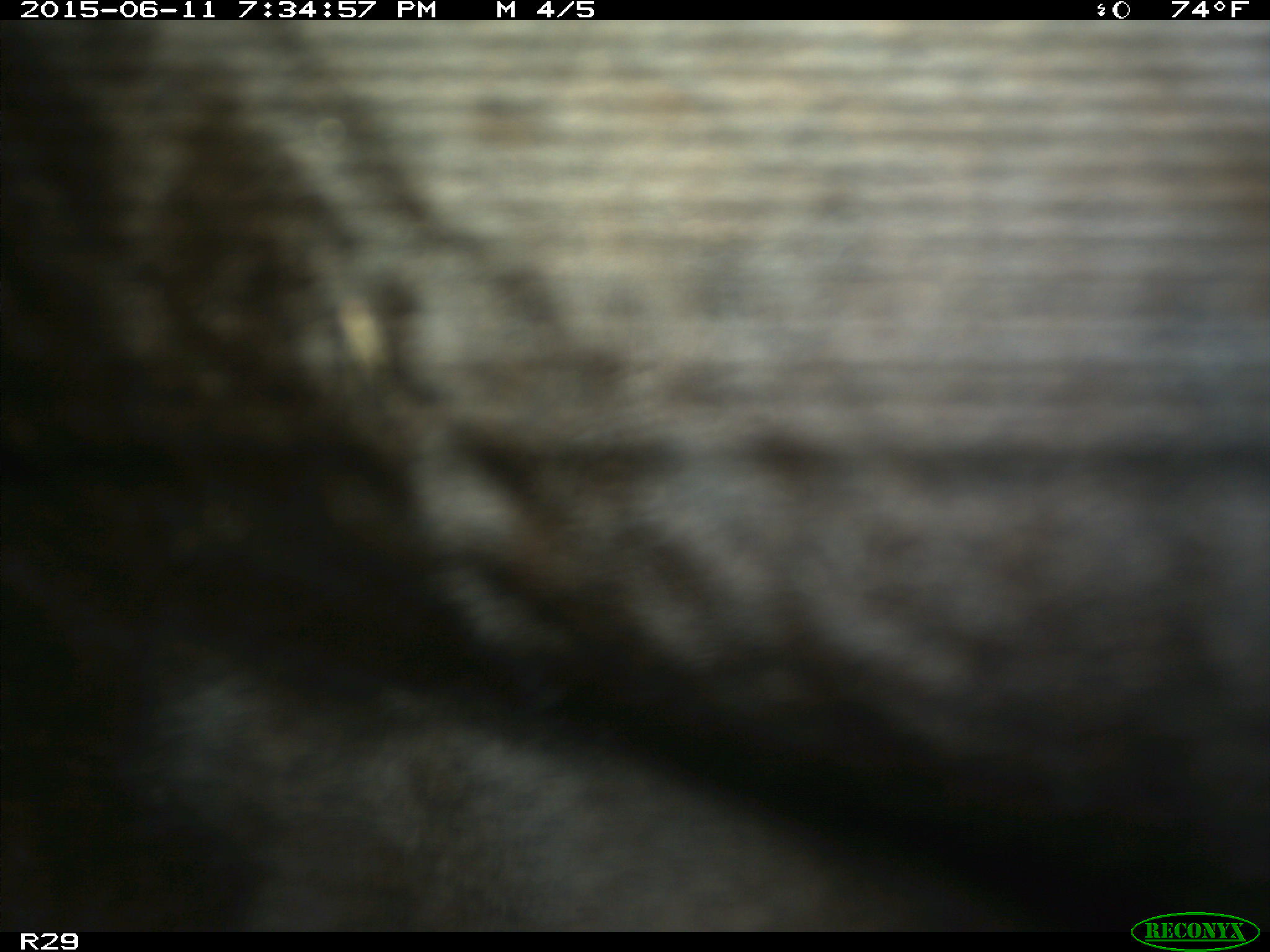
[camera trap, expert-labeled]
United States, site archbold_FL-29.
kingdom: Animalia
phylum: Chordata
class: Mammalia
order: Artiodactyla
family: Bovidae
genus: Bos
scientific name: Bos taurus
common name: domestic cow